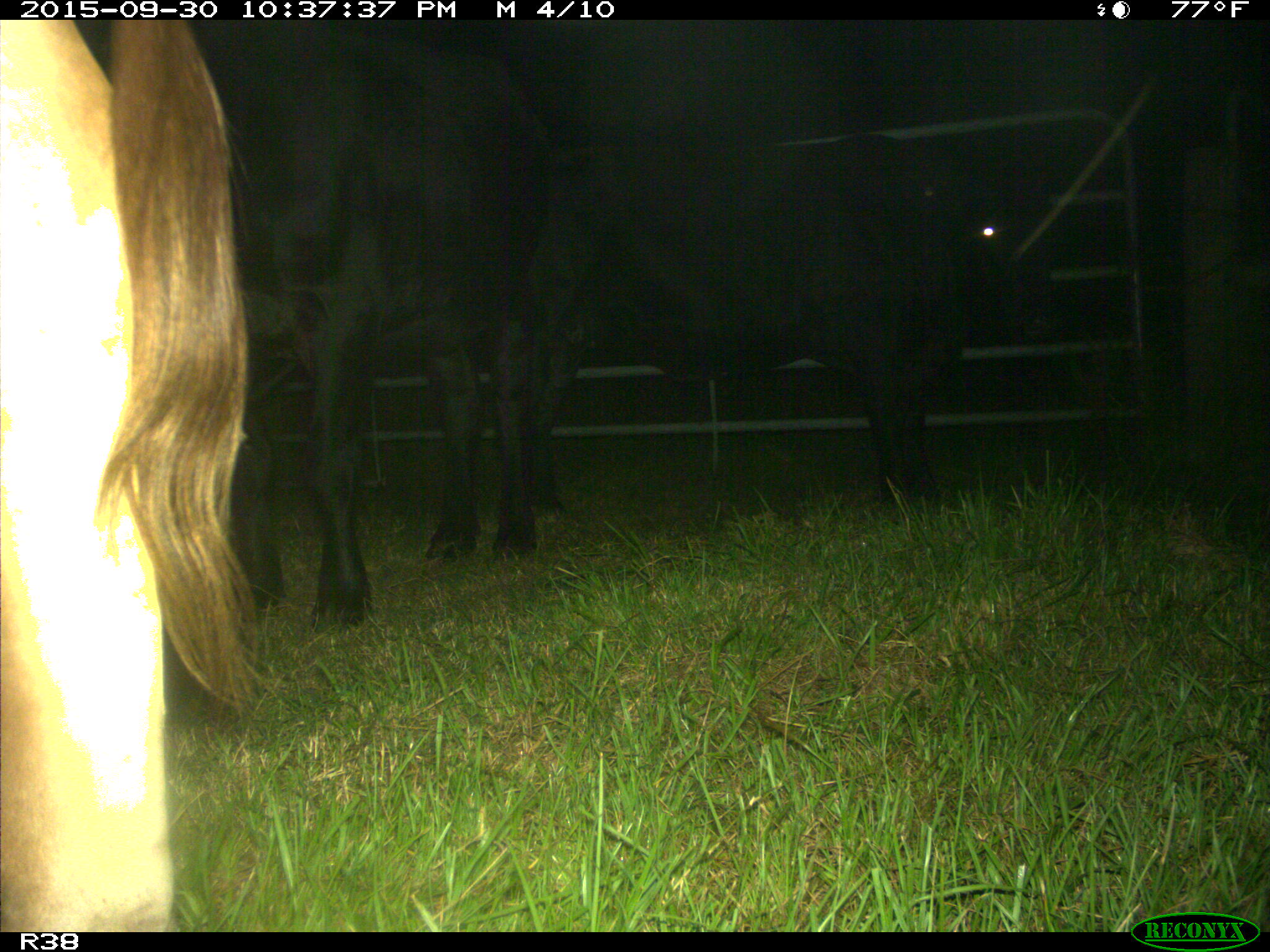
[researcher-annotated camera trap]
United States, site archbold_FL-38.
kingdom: Animalia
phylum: Chordata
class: Mammalia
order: Artiodactyla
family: Bovidae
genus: Bos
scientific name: Bos taurus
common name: domestic cow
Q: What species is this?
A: Bos taurus (domestic cow).